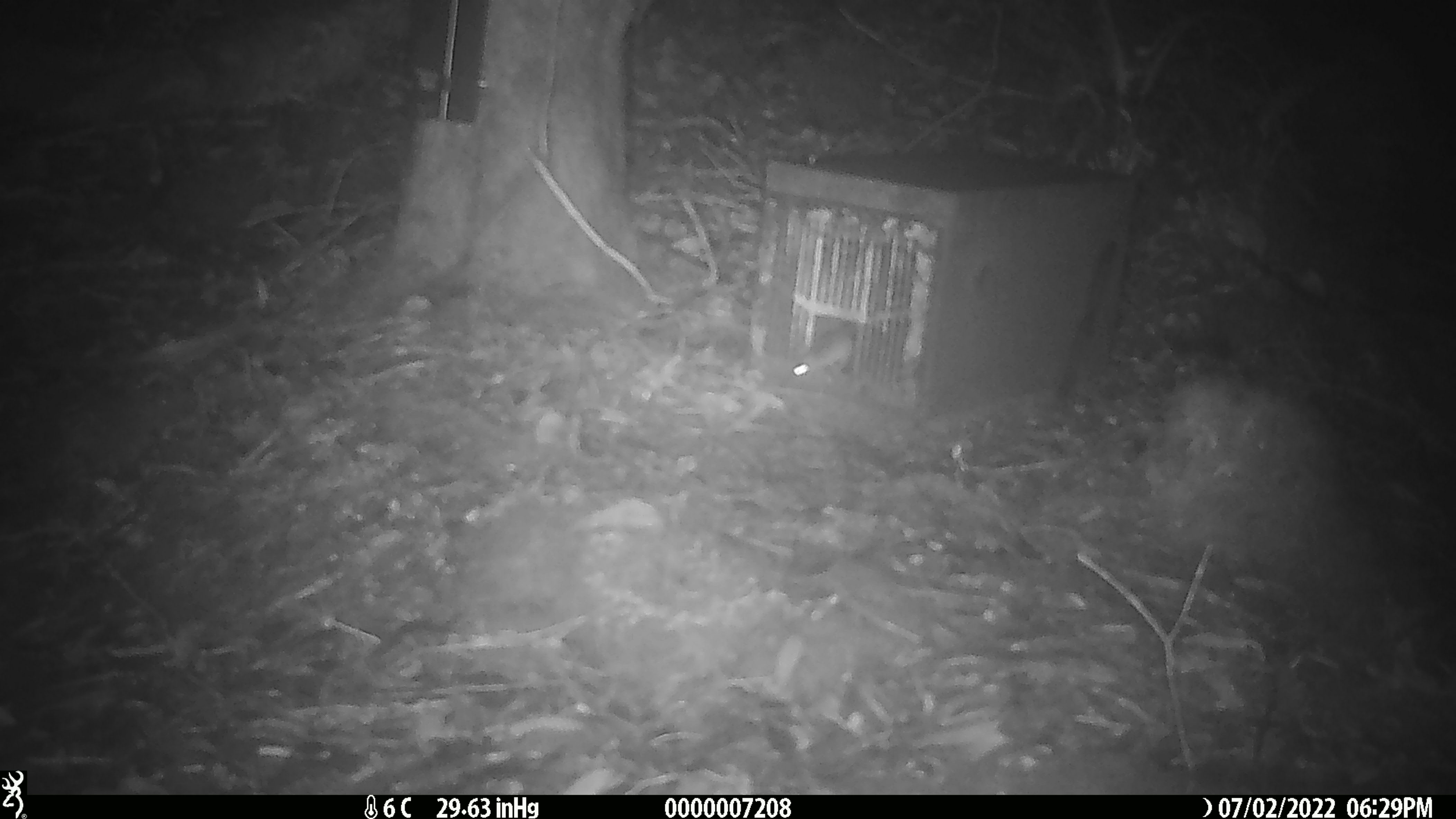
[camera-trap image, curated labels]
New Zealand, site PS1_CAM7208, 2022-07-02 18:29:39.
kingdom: Animalia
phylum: Chordata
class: Mammalia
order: Rodentia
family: Muridae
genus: Mus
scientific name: Mus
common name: mouse